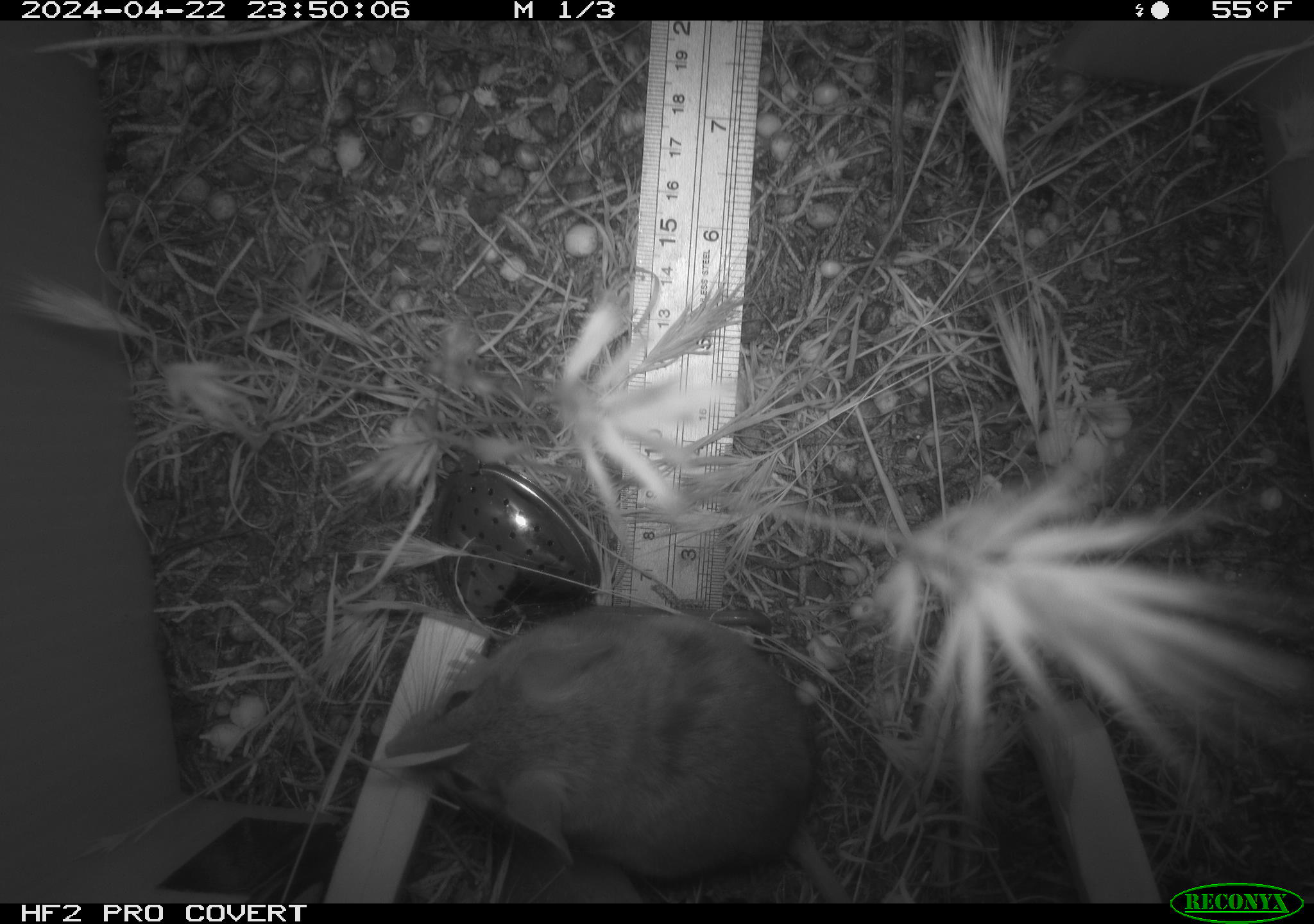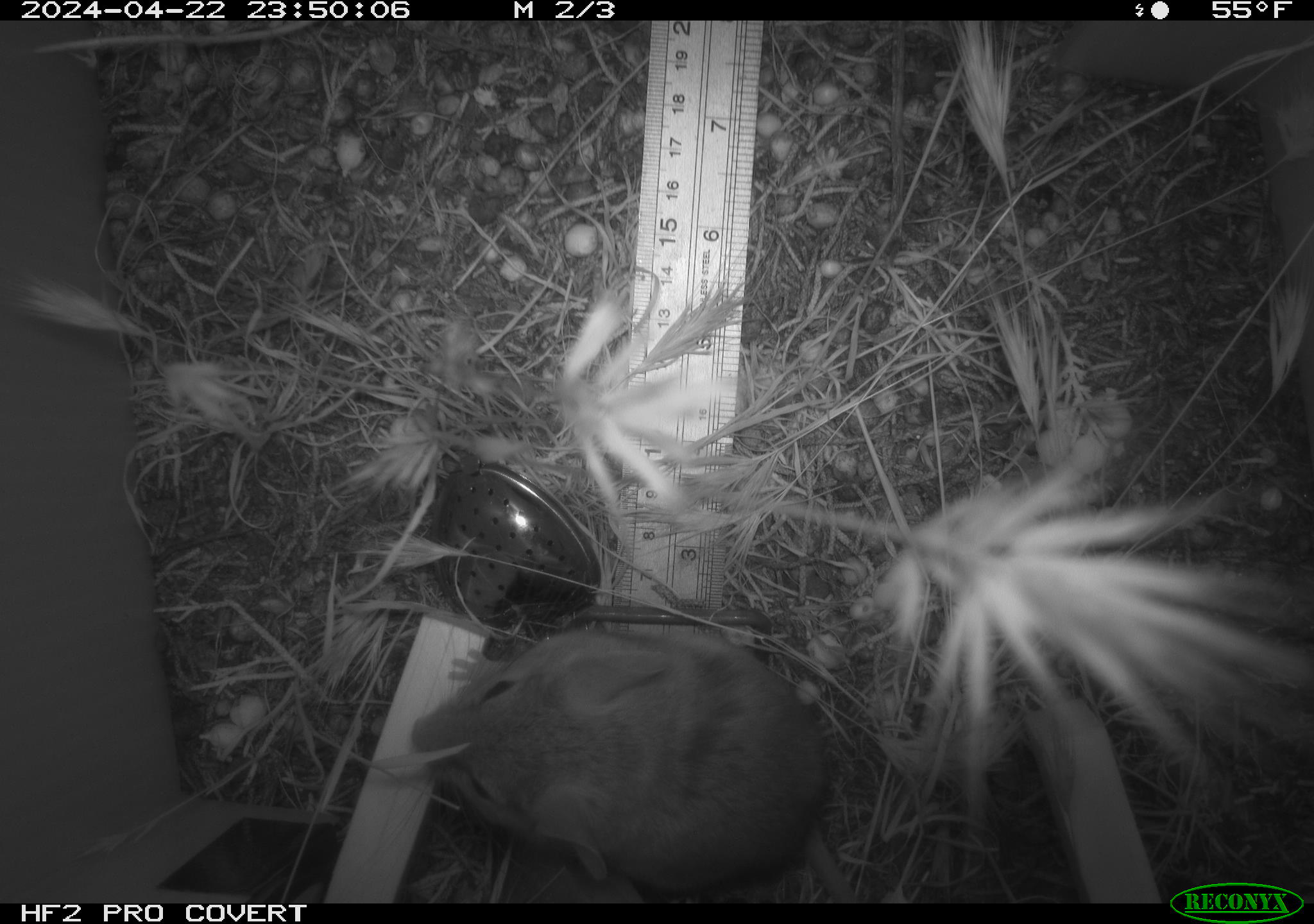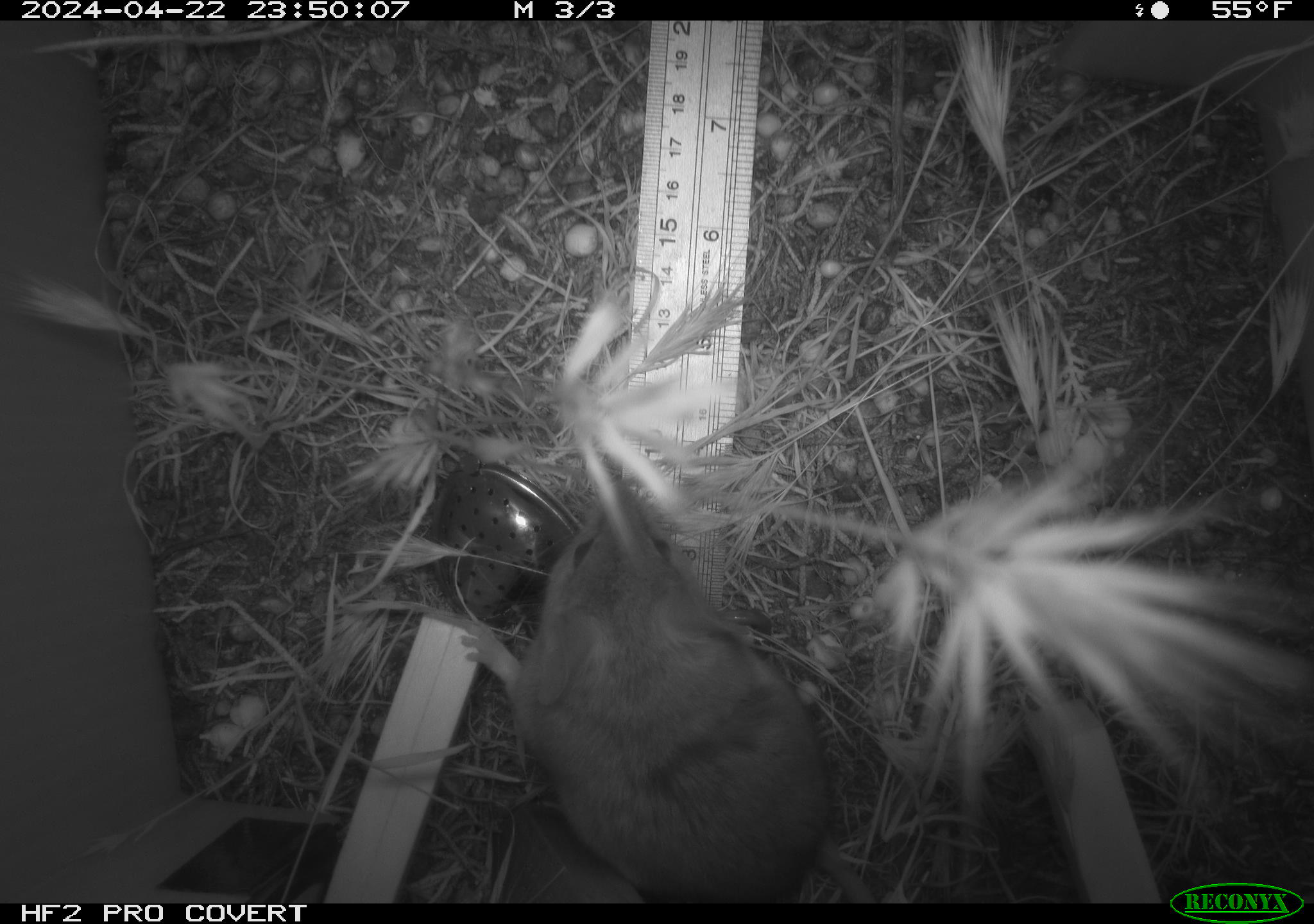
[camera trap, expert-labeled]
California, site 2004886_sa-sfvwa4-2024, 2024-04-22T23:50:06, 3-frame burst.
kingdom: Animalia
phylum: Chordata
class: Mammalia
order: Rodentia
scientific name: Rodentia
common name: mouse species